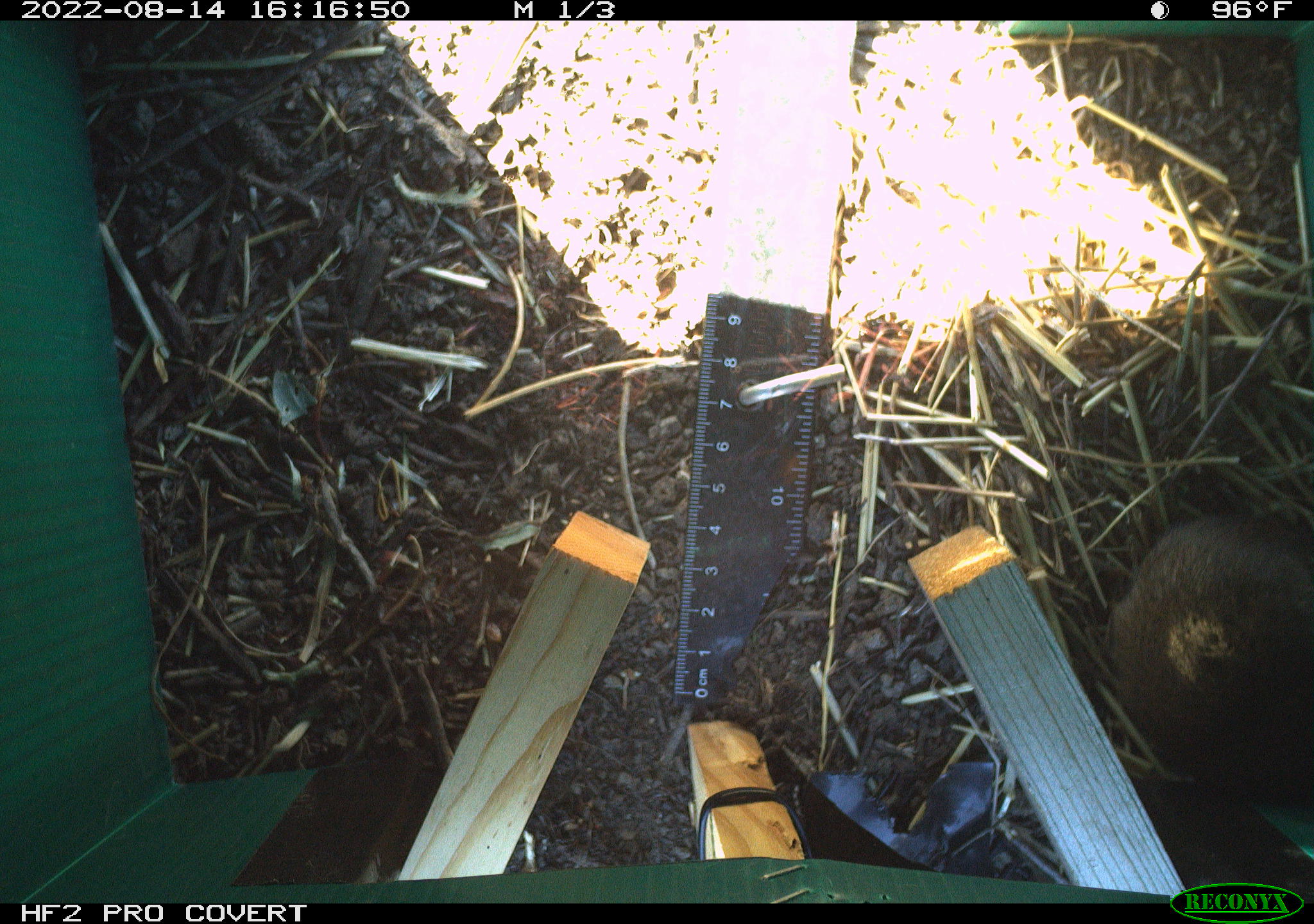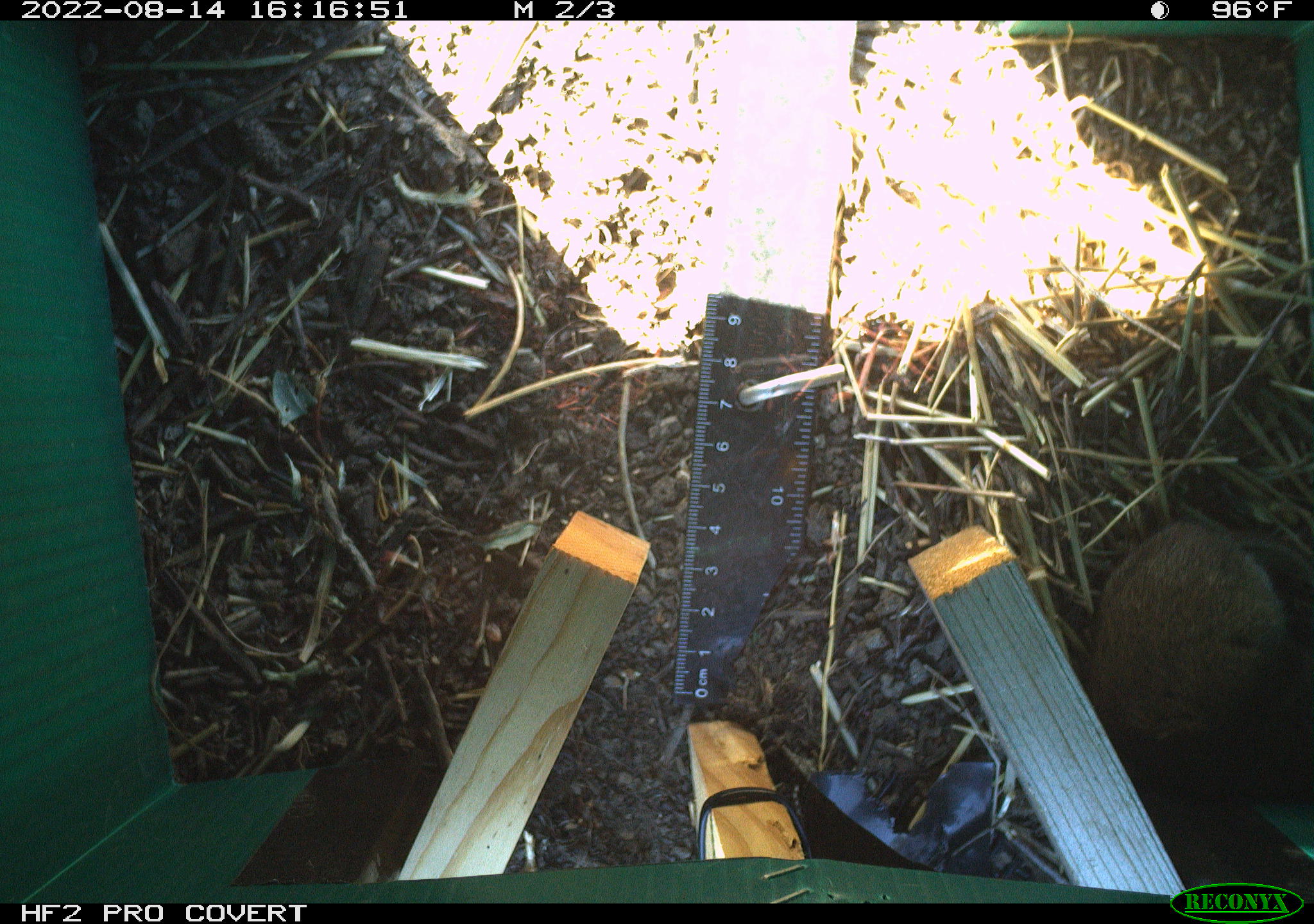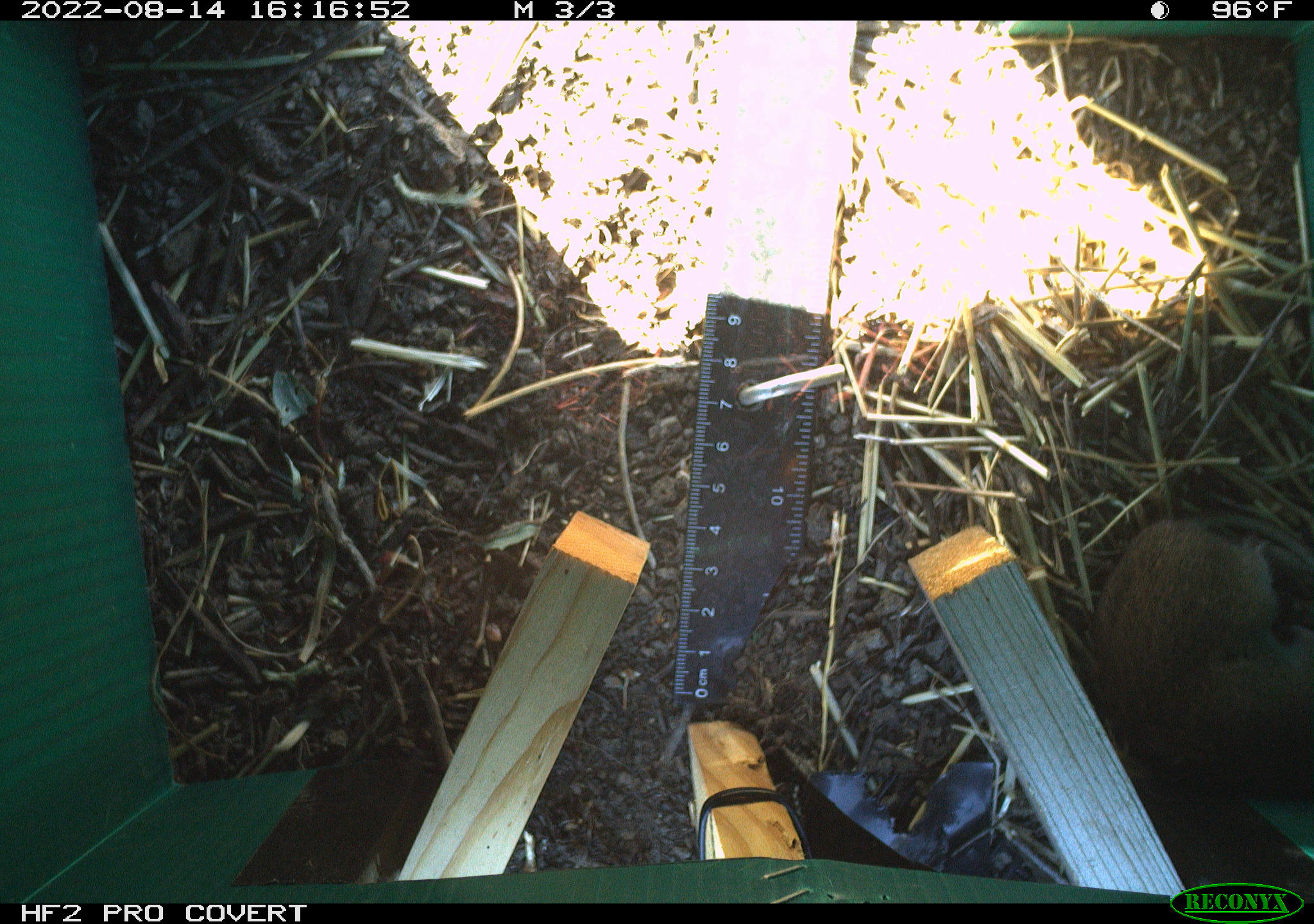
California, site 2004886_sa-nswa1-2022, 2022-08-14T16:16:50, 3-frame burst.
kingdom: Animalia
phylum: Chordata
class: Mammalia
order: Rodentia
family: Cricetidae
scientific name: Cricetidae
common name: hamsters, voles, lemmings, and allies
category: cricetidae family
Cricetidae family (hamsters, voles, lemmings, and allies) (Cricetidae).